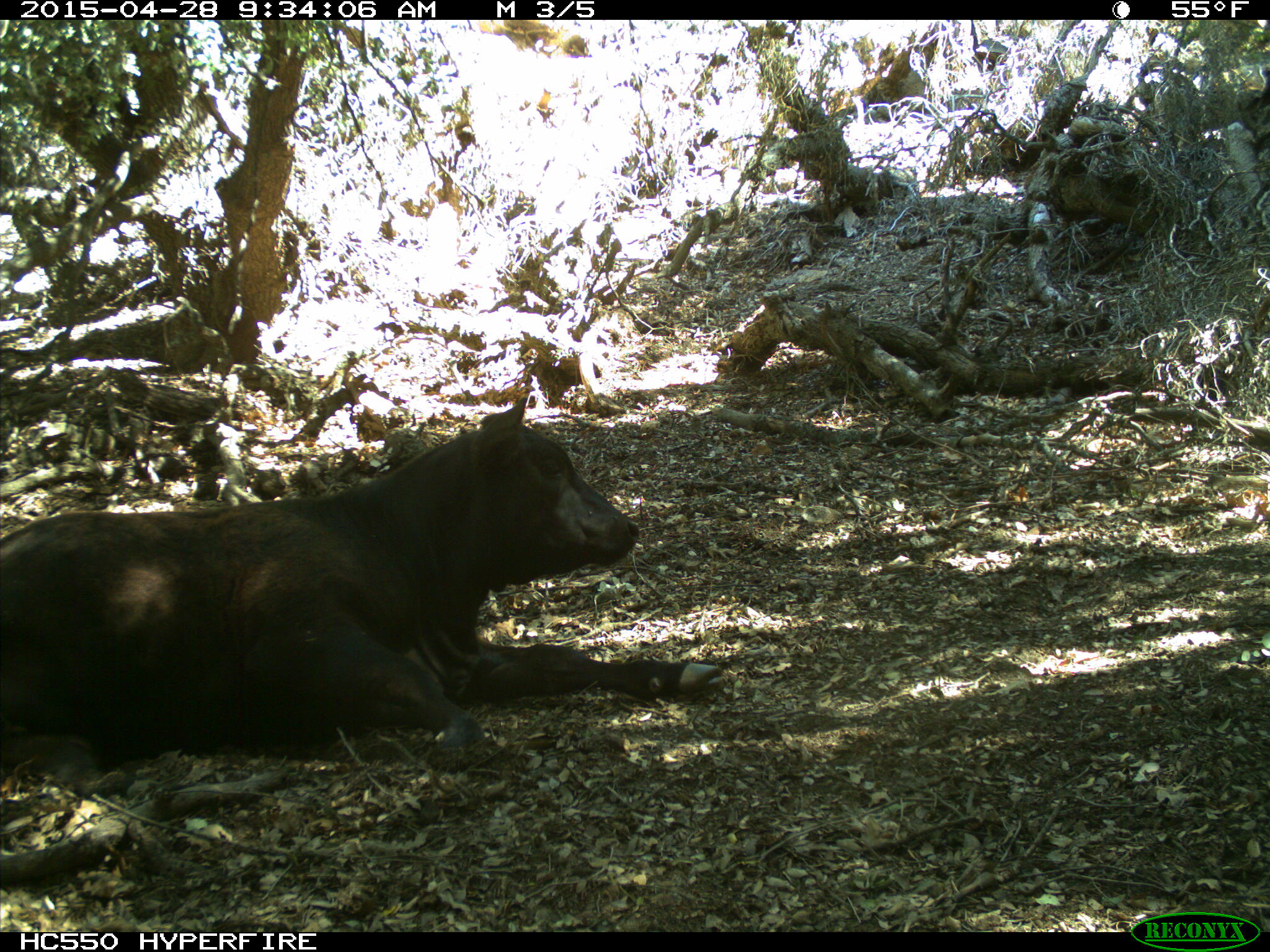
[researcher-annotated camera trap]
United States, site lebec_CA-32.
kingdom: Animalia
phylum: Chordata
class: Mammalia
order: Artiodactyla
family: Bovidae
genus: Bos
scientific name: Bos taurus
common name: domestic cow